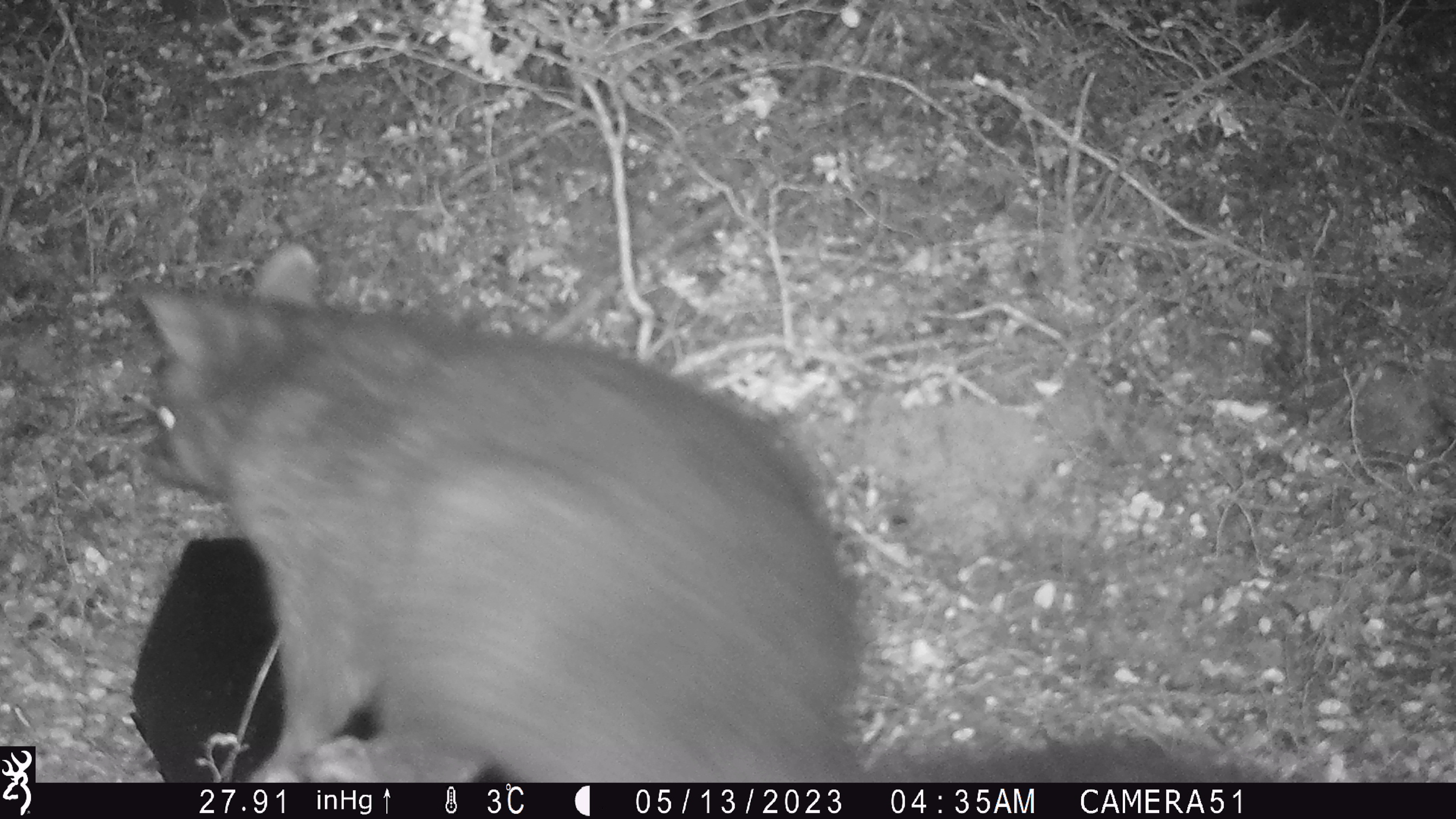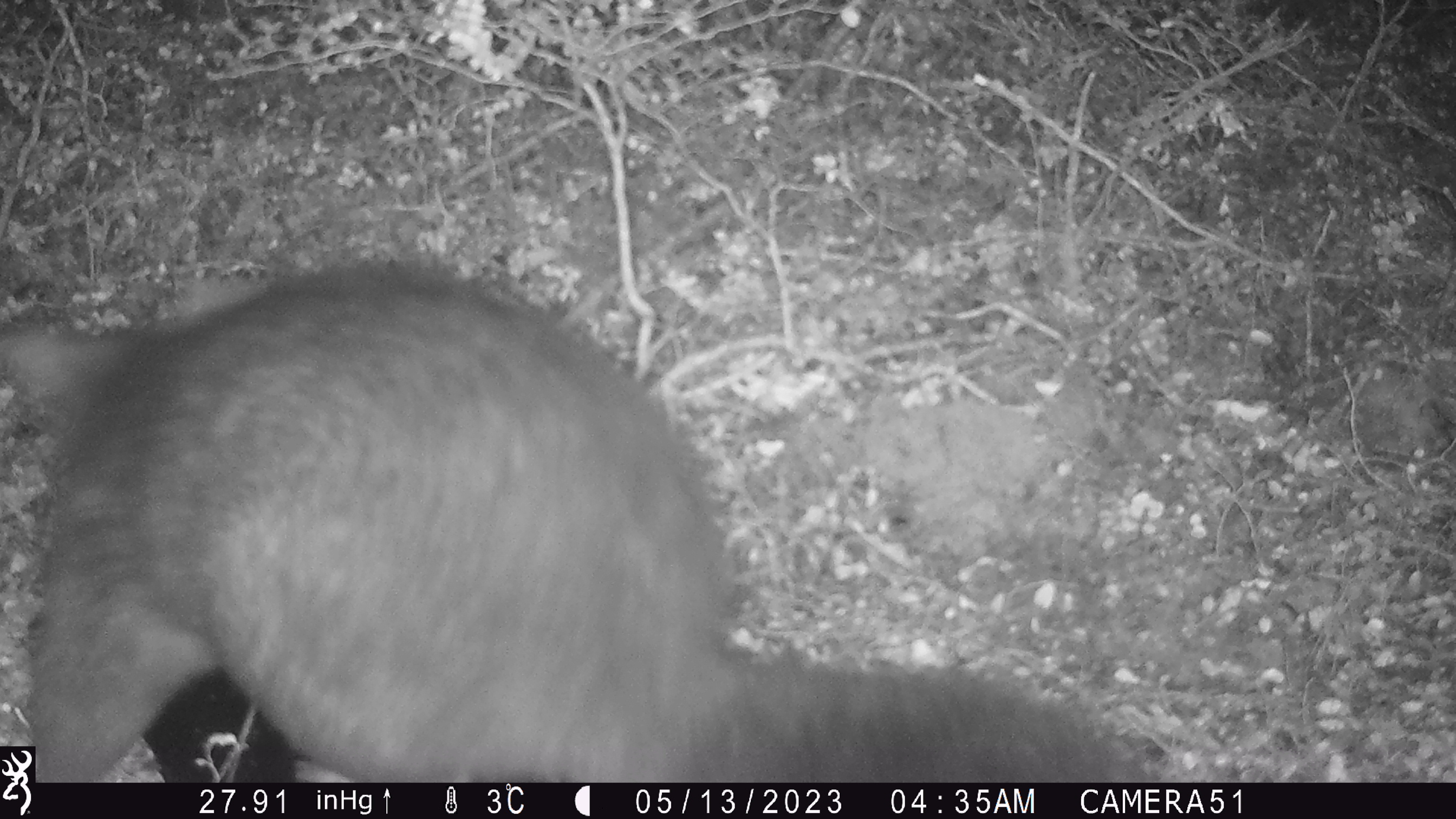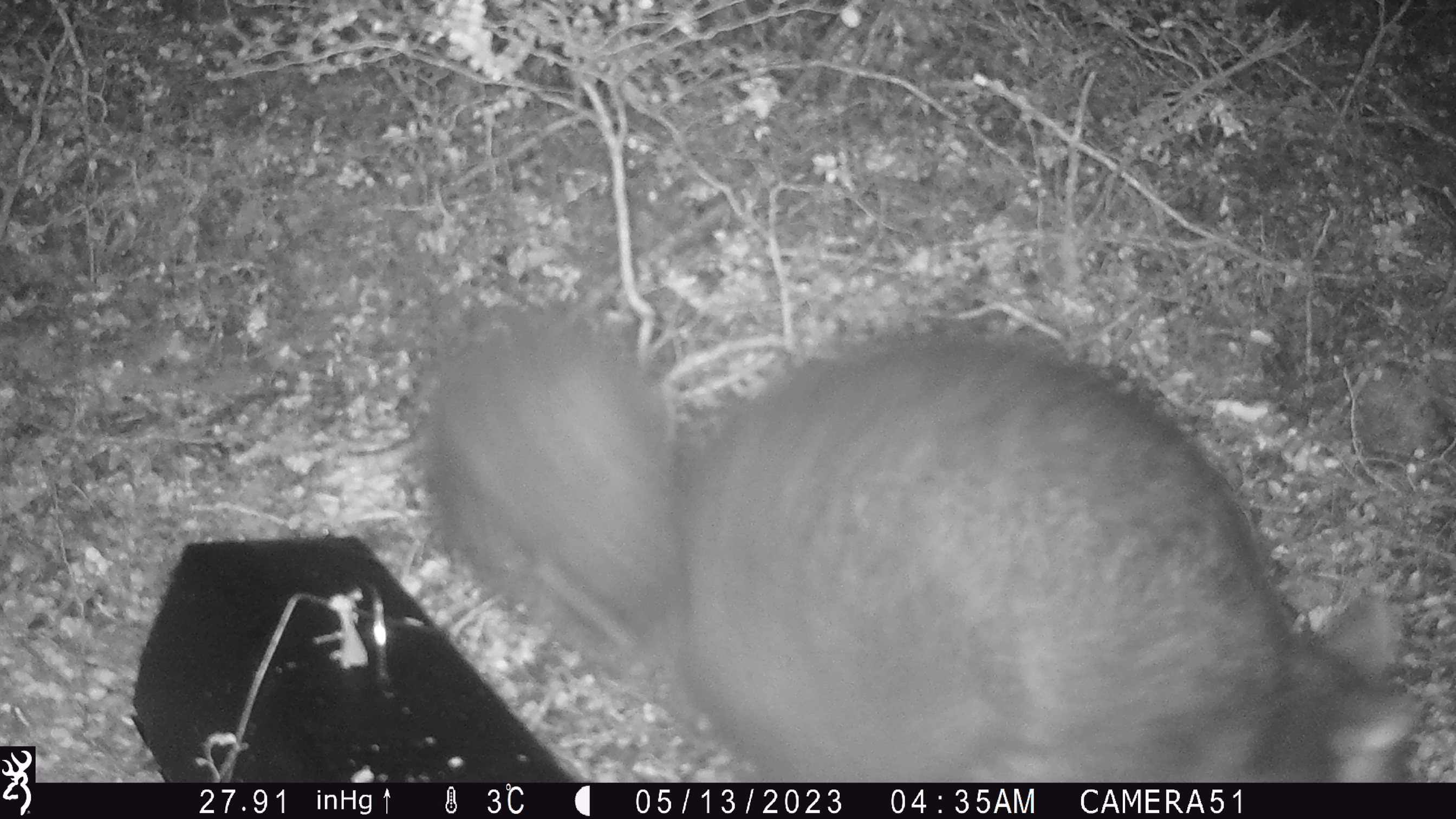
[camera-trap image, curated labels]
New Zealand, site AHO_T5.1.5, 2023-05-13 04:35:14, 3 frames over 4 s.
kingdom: Animalia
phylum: Chordata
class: Mammalia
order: Carnivora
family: Mustelidae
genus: Mustela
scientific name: Mustela erminea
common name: stoat